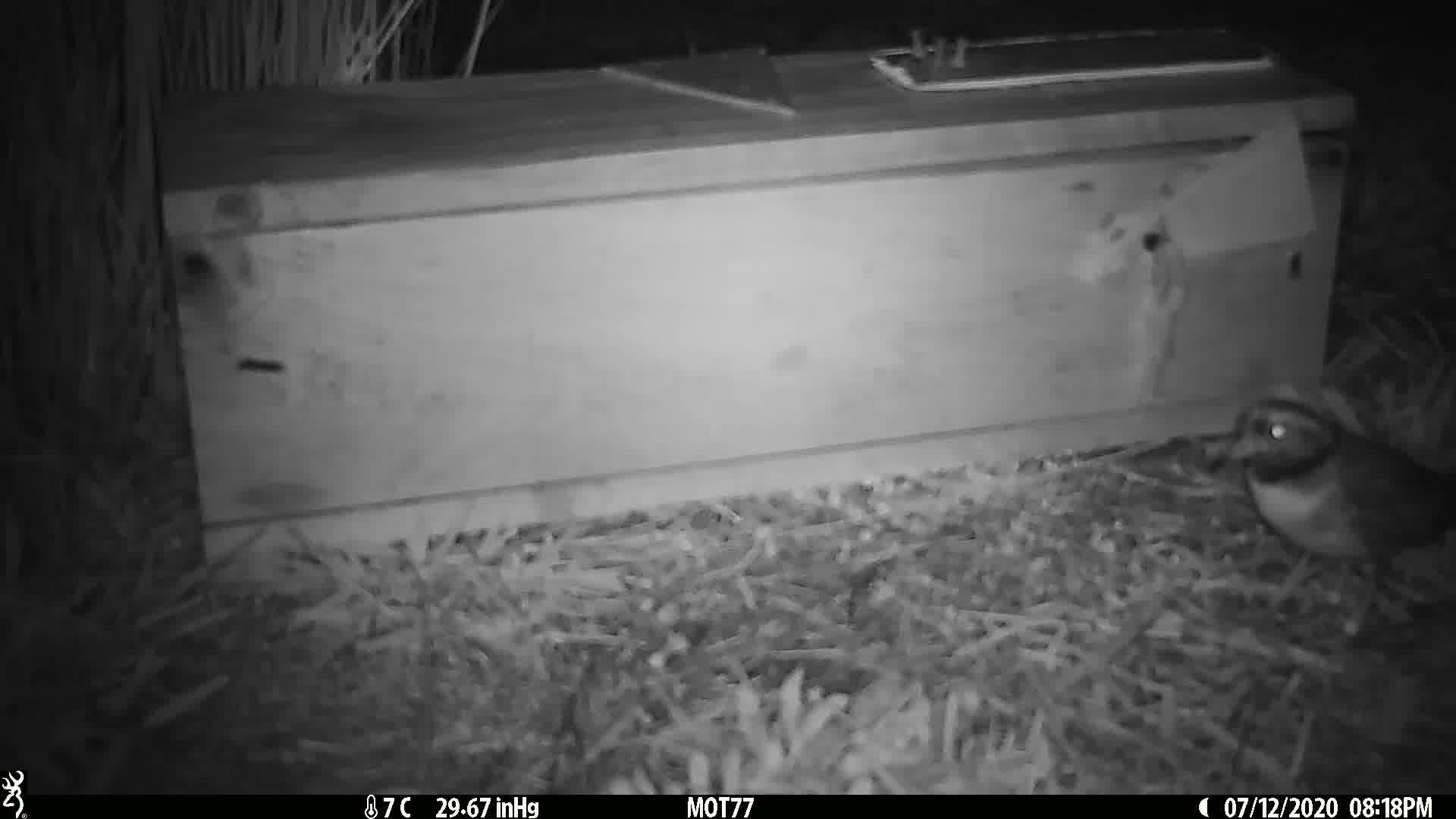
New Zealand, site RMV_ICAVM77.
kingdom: Animalia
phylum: Chordata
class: Aves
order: Charadriiformes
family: Charadriidae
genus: Thinornis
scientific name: Thinornis novaeseelandiae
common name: shore plover